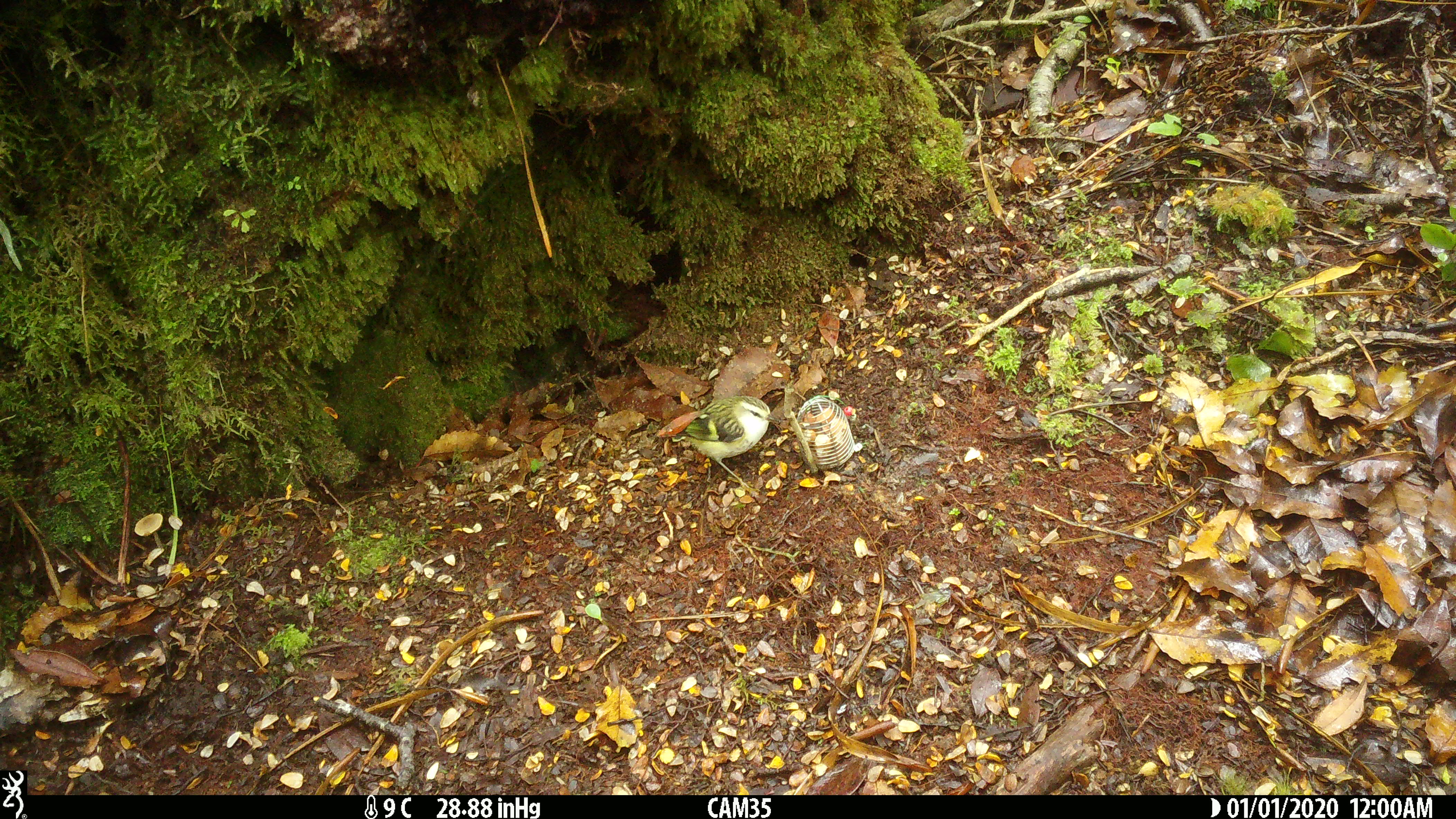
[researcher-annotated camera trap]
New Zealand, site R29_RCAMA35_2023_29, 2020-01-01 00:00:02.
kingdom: Animalia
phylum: Chordata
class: Aves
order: Passeriformes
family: Acanthisittidae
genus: Acanthisitta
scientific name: Acanthisitta chloris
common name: rifleman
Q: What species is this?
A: Rifleman (Acanthisitta chloris).